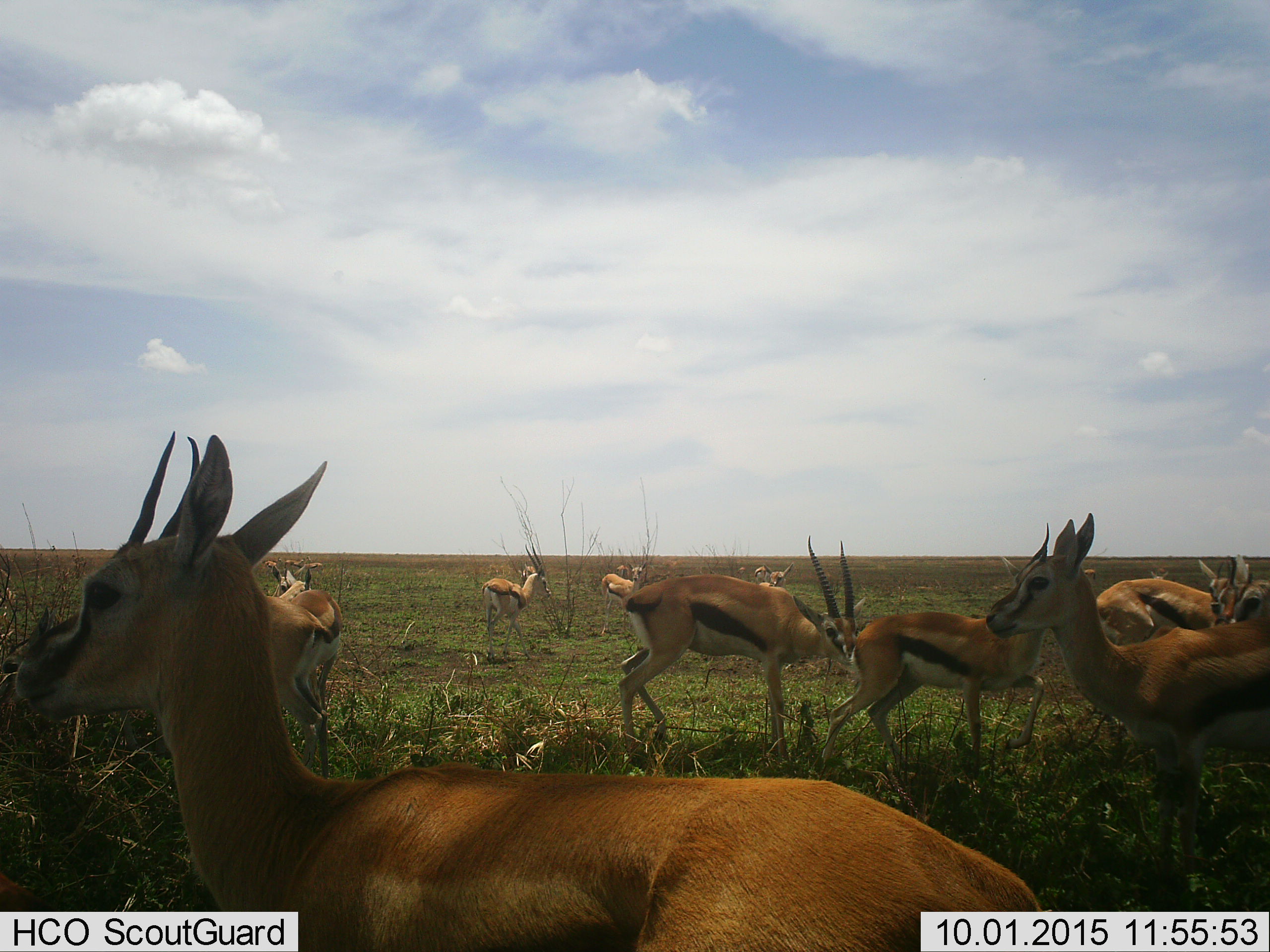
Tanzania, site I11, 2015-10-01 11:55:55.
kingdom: Animalia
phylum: Chordata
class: Mammalia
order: Artiodactyla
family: Bovidae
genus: Eudorcas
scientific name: Eudorcas thomsonii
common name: thomson's gazelle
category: gazellethomsons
Gazellethomsons (thomson's gazelle) (Eudorcas thomsonii), count 11-50. Behavior (volunteer vote fractions): standing 89%, resting 0%, moving 11%, interacting 33%. Young present (vote fraction): 22%. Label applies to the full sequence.